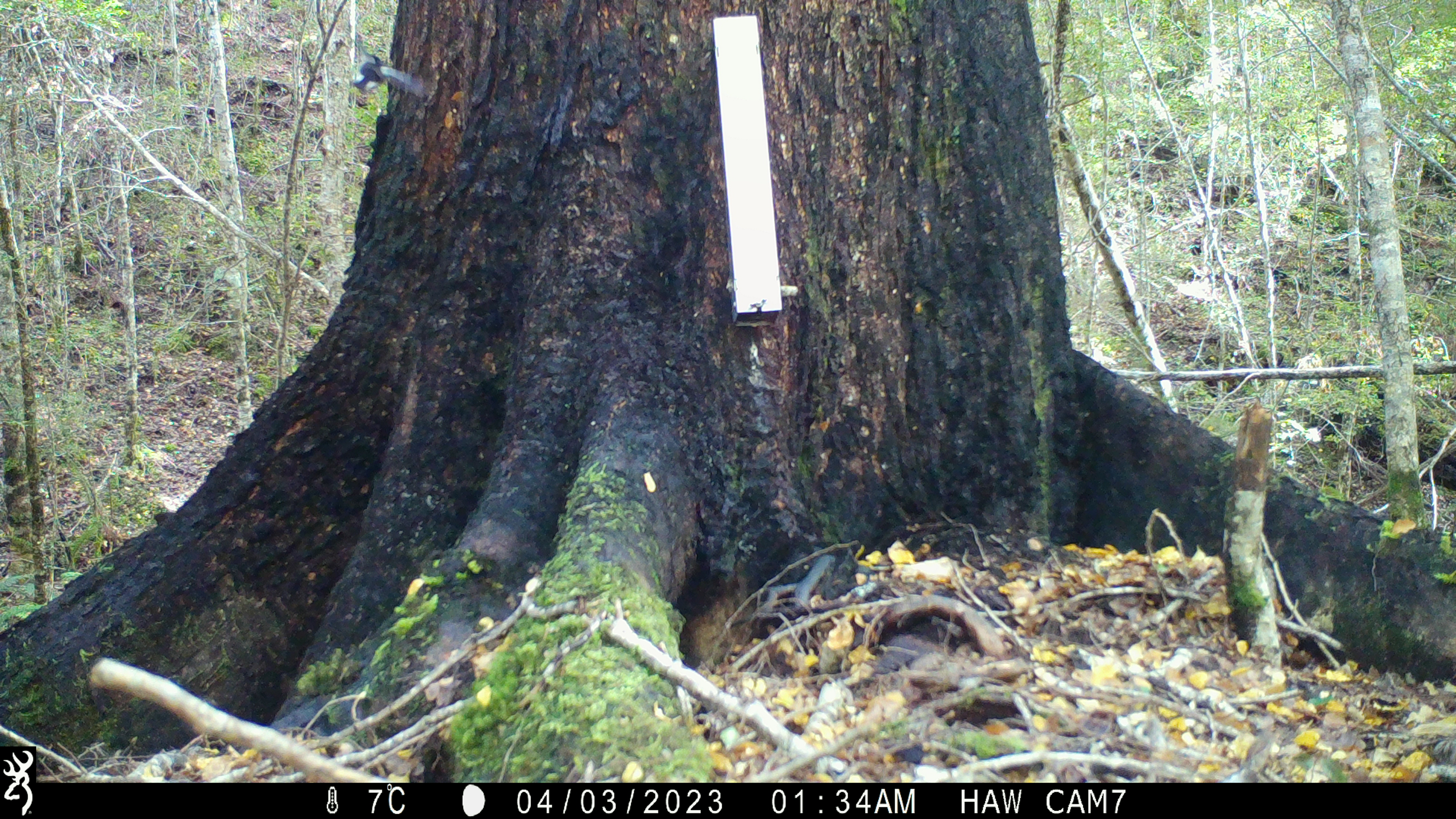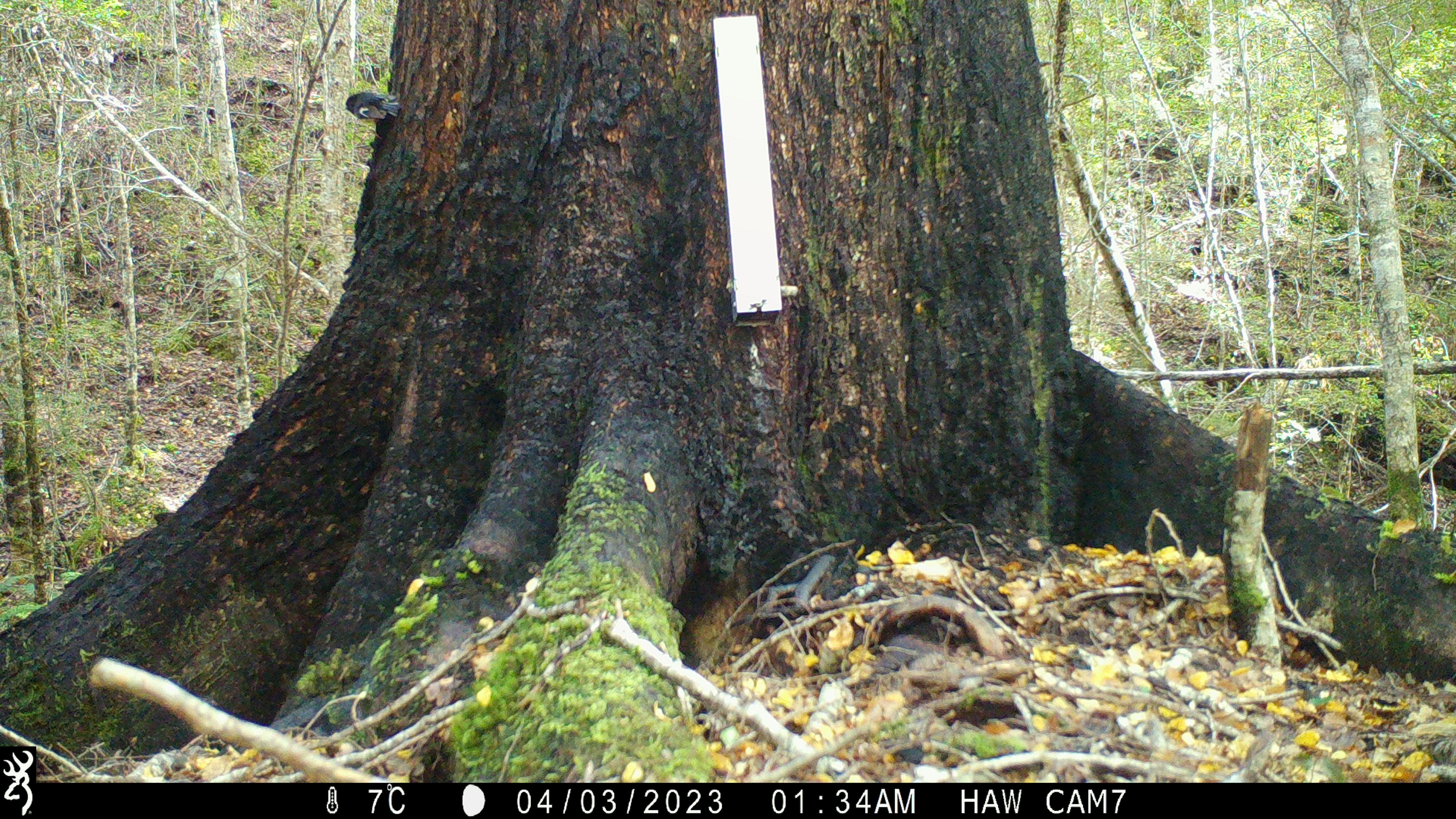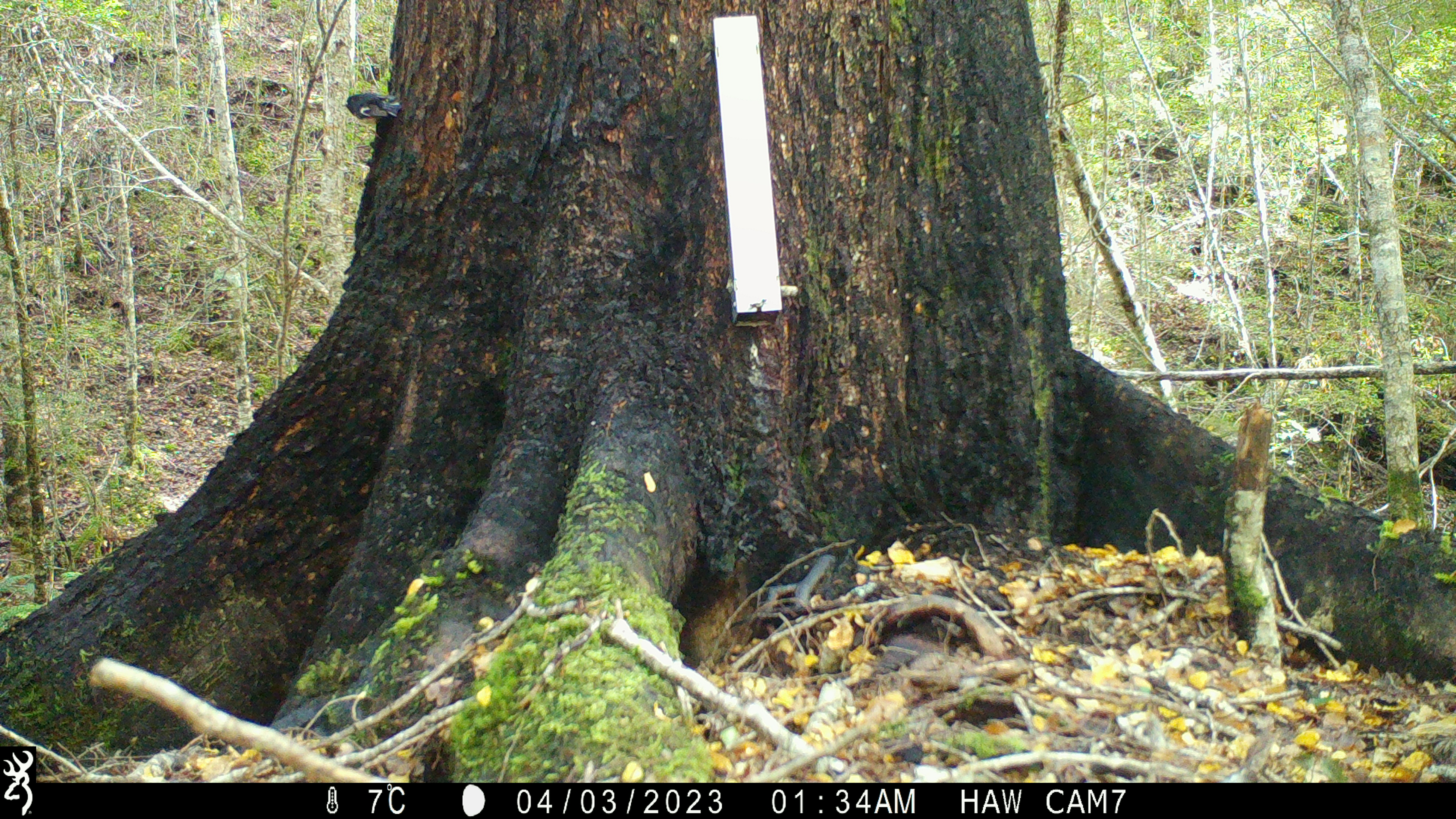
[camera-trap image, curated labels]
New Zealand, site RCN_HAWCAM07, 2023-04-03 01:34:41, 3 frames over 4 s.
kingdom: Animalia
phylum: Chordata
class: Aves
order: Passeriformes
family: Petroicidae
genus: Petroica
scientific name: Petroica macrocephala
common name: tomtit